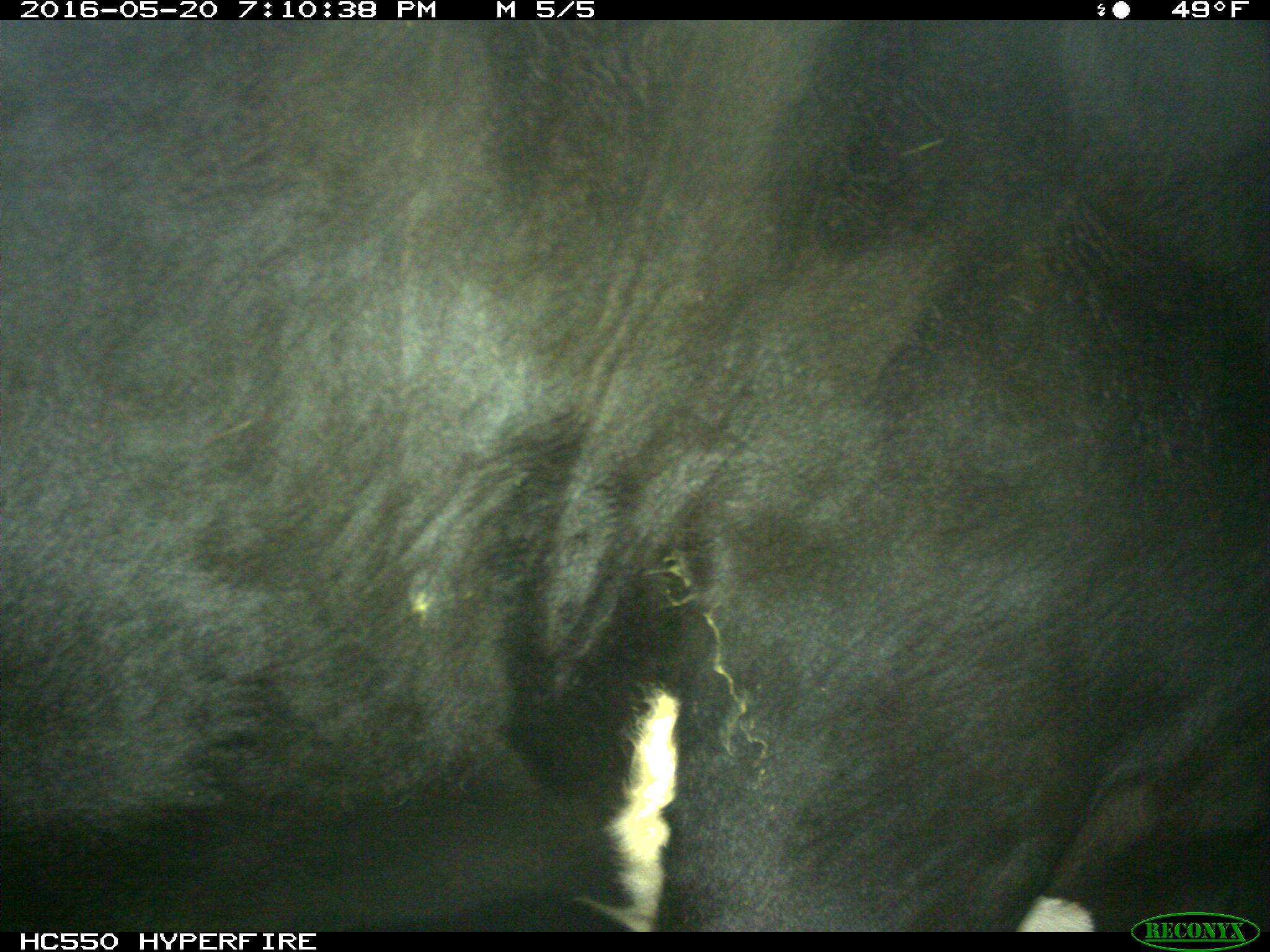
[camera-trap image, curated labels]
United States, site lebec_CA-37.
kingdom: Animalia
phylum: Chordata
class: Mammalia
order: Artiodactyla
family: Bovidae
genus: Bos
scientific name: Bos taurus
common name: domestic cow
Bos taurus (domestic cow).